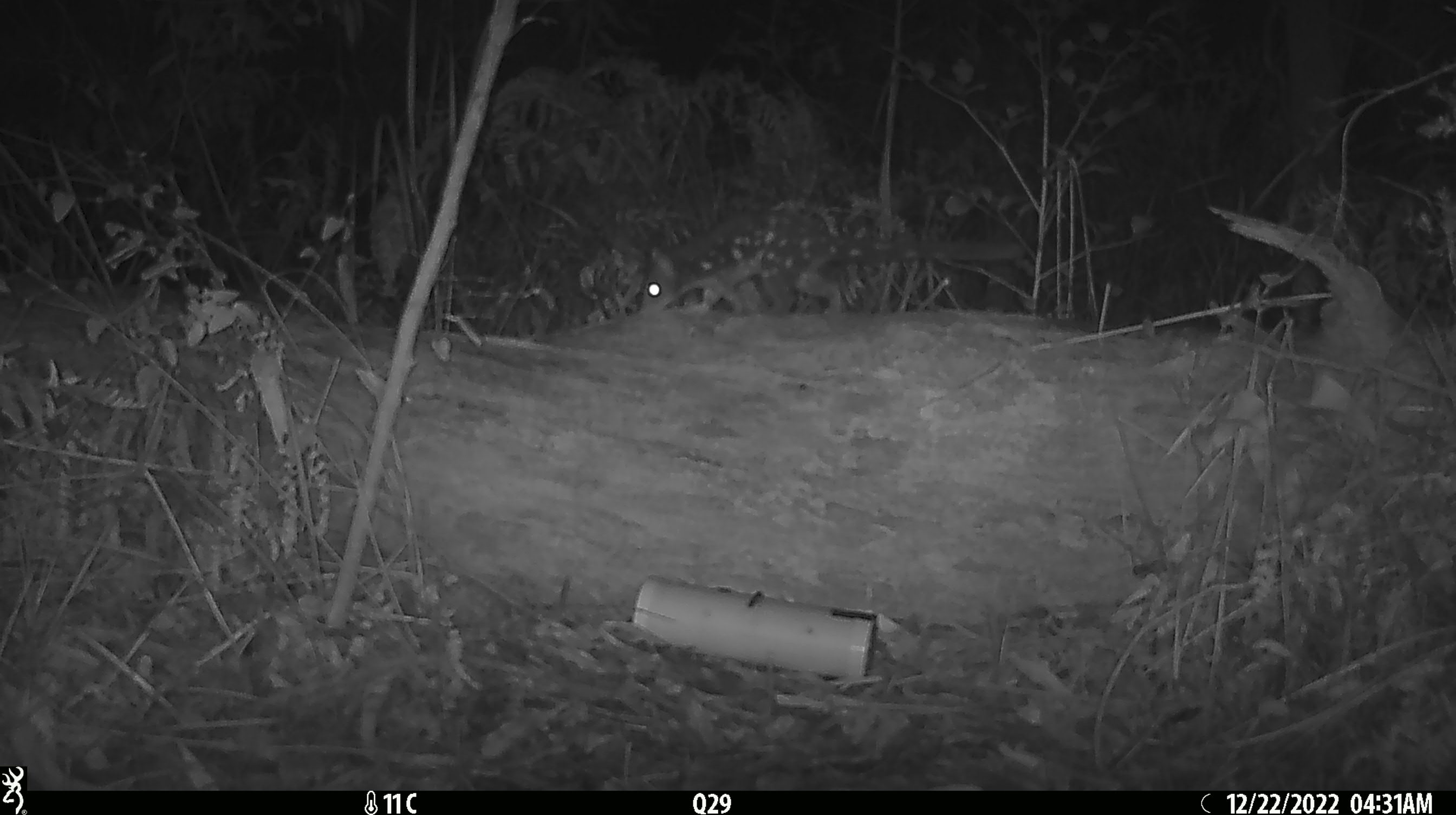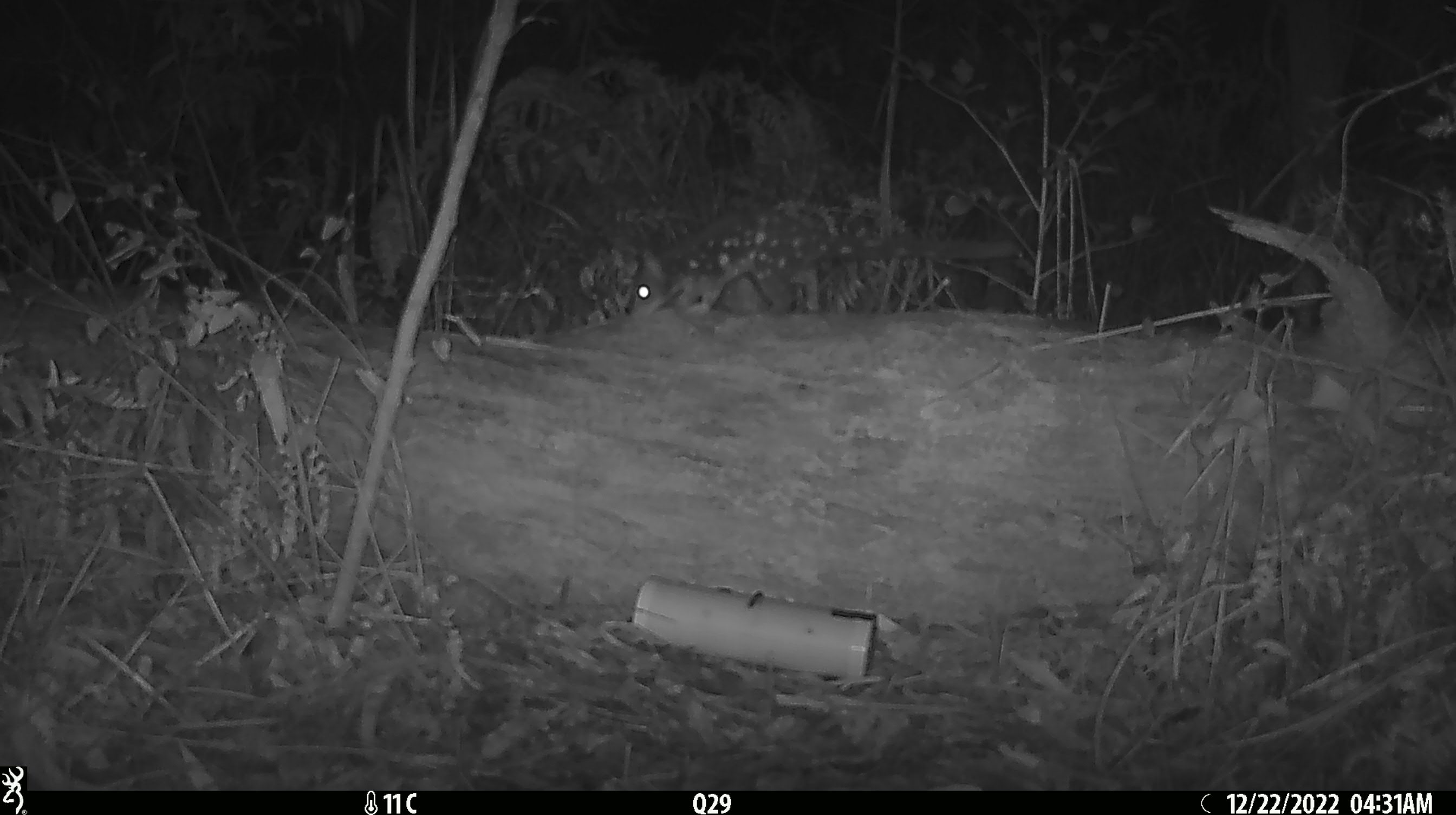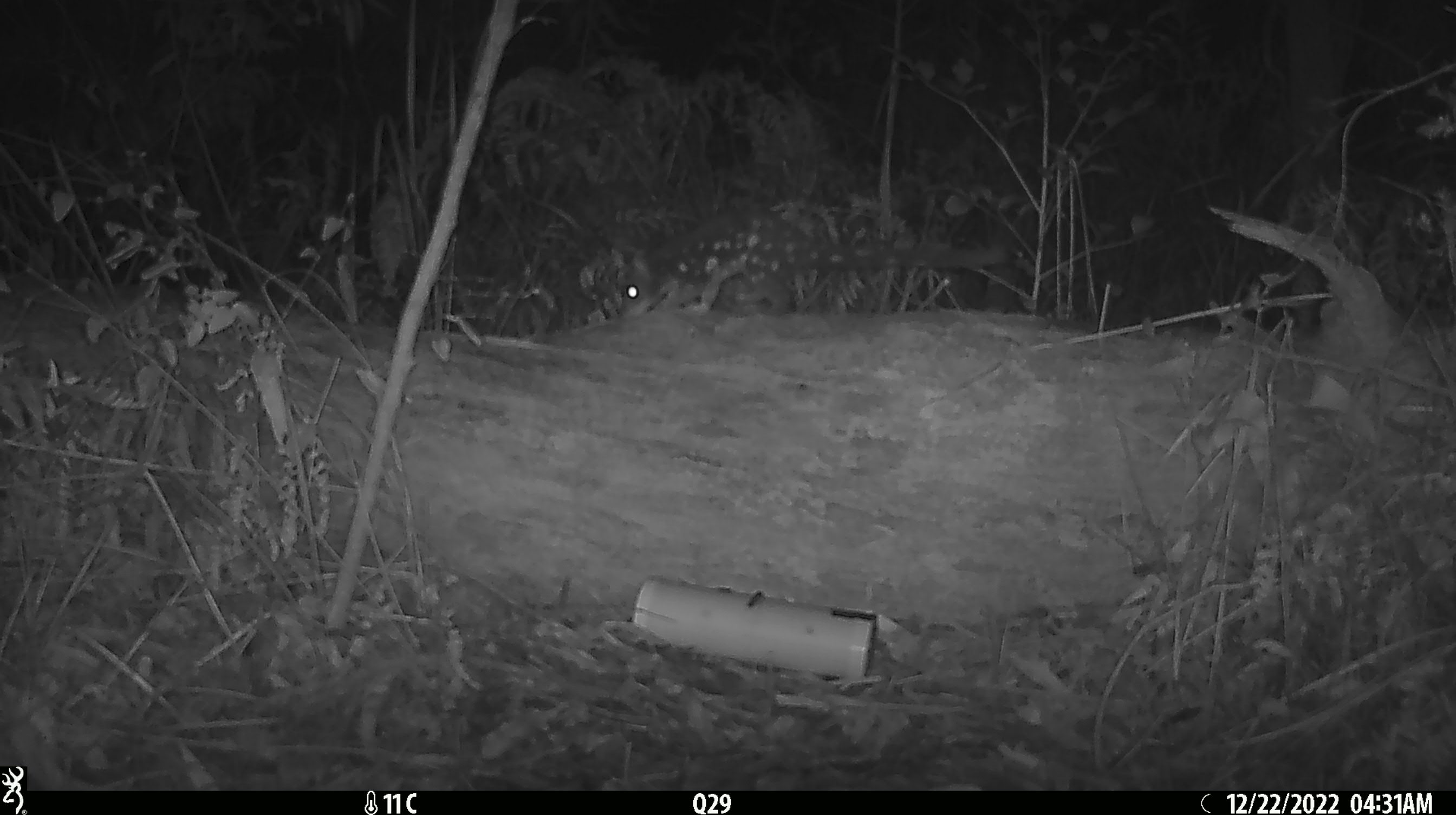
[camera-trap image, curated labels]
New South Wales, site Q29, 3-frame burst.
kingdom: Animalia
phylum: Chordata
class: Mammalia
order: Dasyuromorphia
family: Dasyuridae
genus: Dasyurus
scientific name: Dasyurus maculatus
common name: spotted-tailed quoll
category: quoll